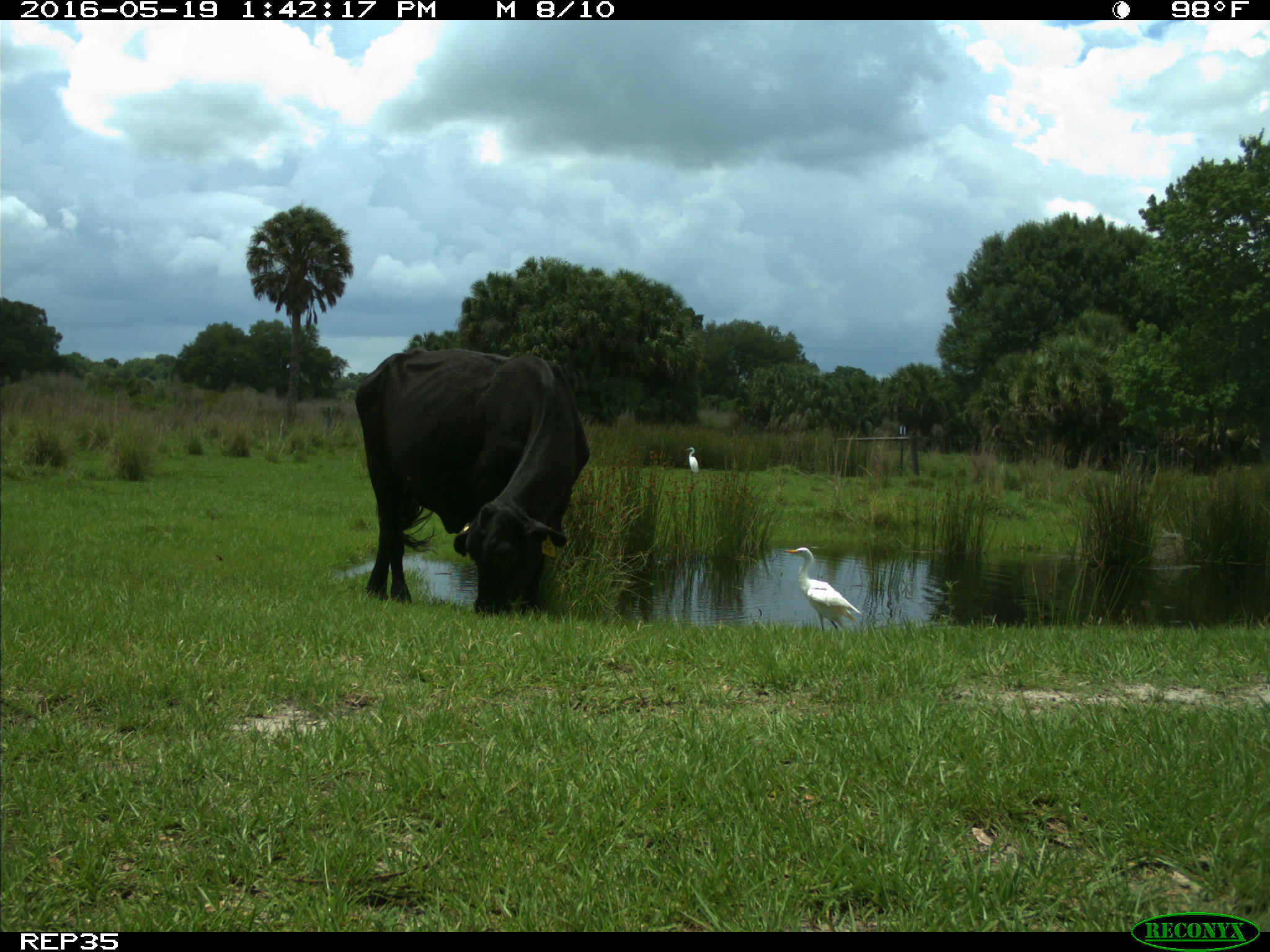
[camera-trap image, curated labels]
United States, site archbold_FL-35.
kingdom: Animalia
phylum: Chordata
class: Mammalia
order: Artiodactyla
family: Bovidae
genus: Bos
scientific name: Bos taurus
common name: domestic cow